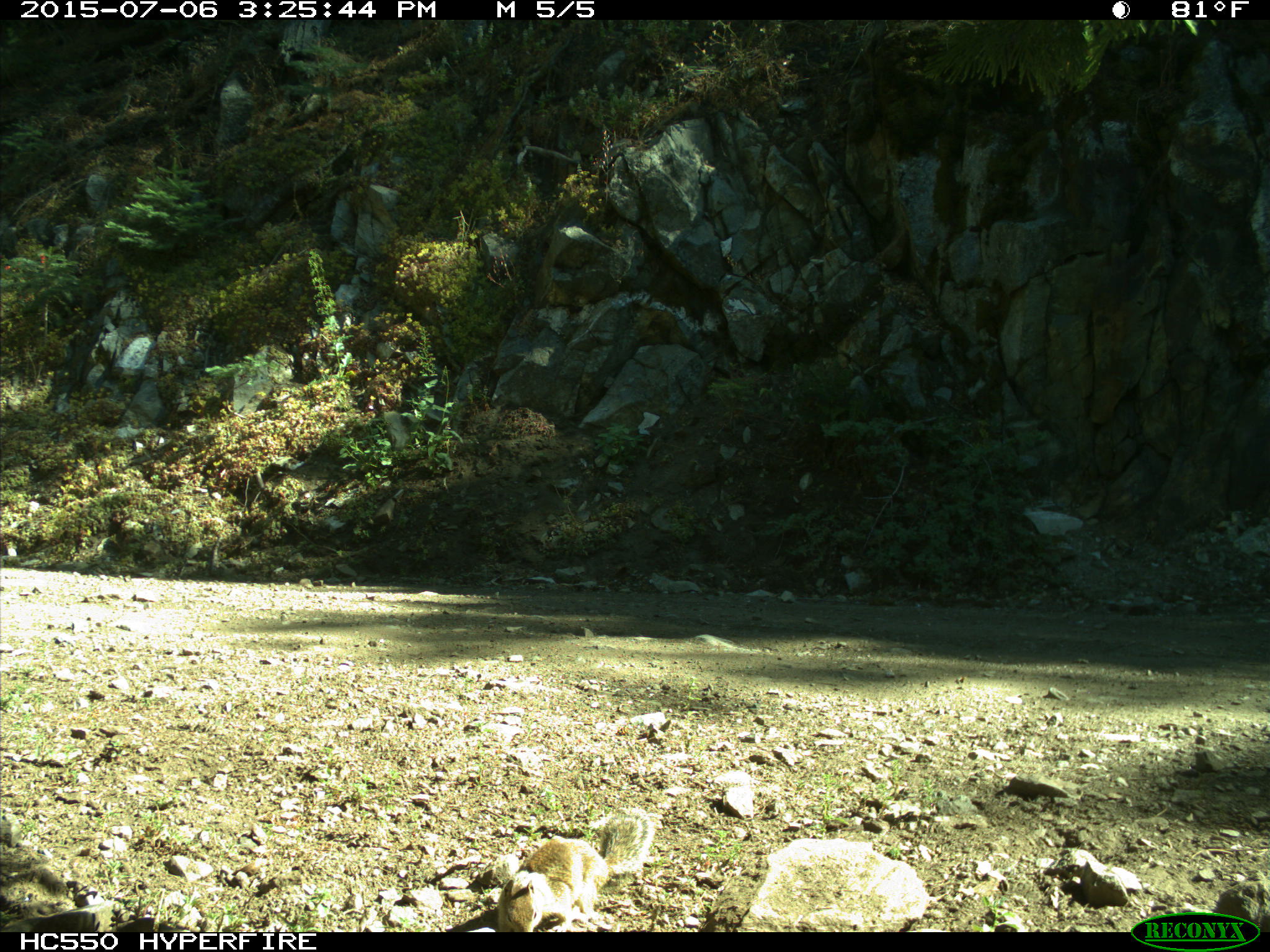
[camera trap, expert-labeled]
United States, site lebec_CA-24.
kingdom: Animalia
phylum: Chordata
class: Mammalia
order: Rodentia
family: Sciuridae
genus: Otospermophilus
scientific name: Otospermophilus beecheyi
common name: california ground squirrel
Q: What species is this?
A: Otospermophilus beecheyi (california ground squirrel).